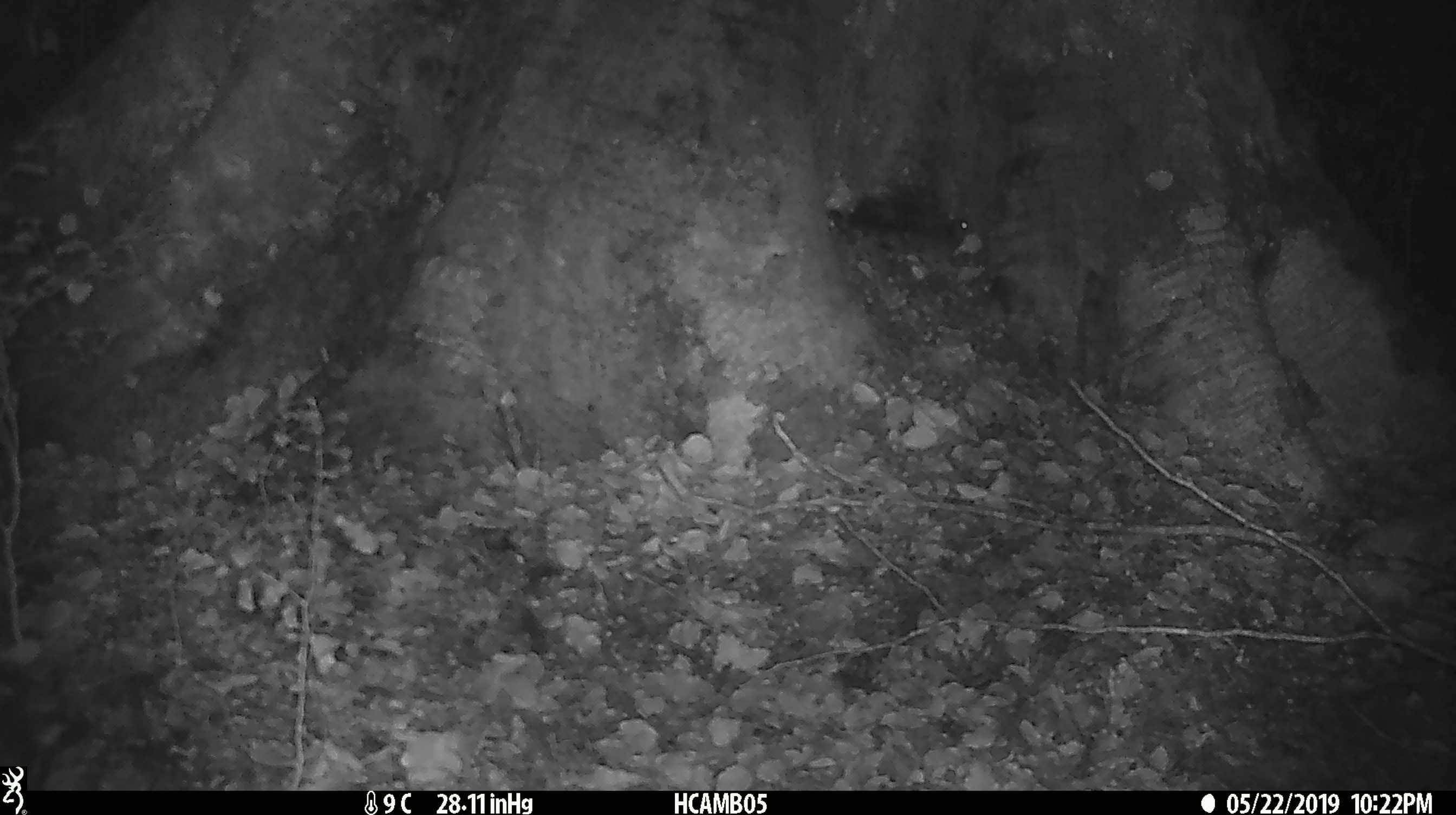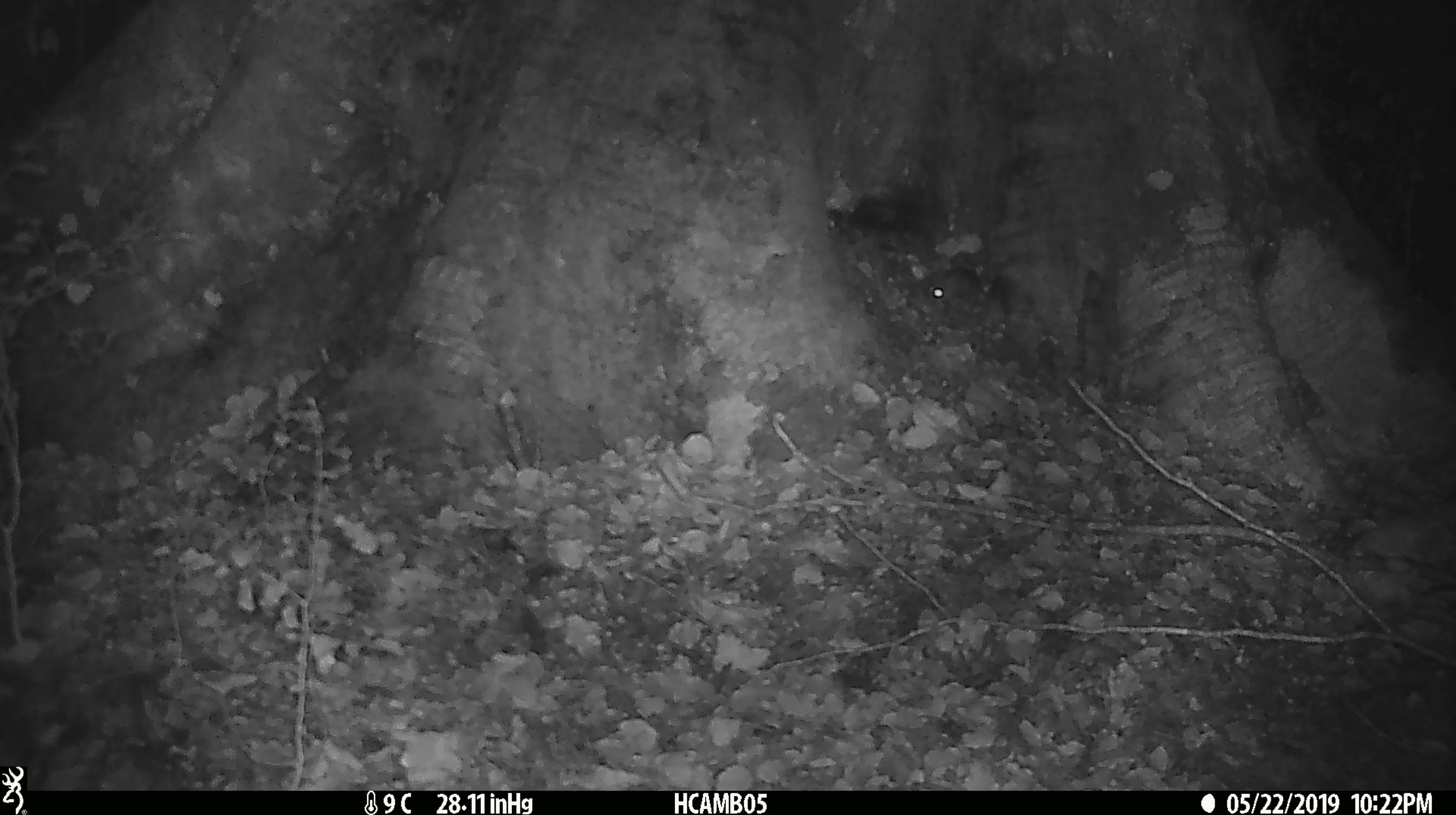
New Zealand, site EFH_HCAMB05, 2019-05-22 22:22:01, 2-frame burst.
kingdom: Animalia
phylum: Chordata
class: Mammalia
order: Rodentia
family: Muridae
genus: Mus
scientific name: Mus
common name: mouse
Mouse (Mus).